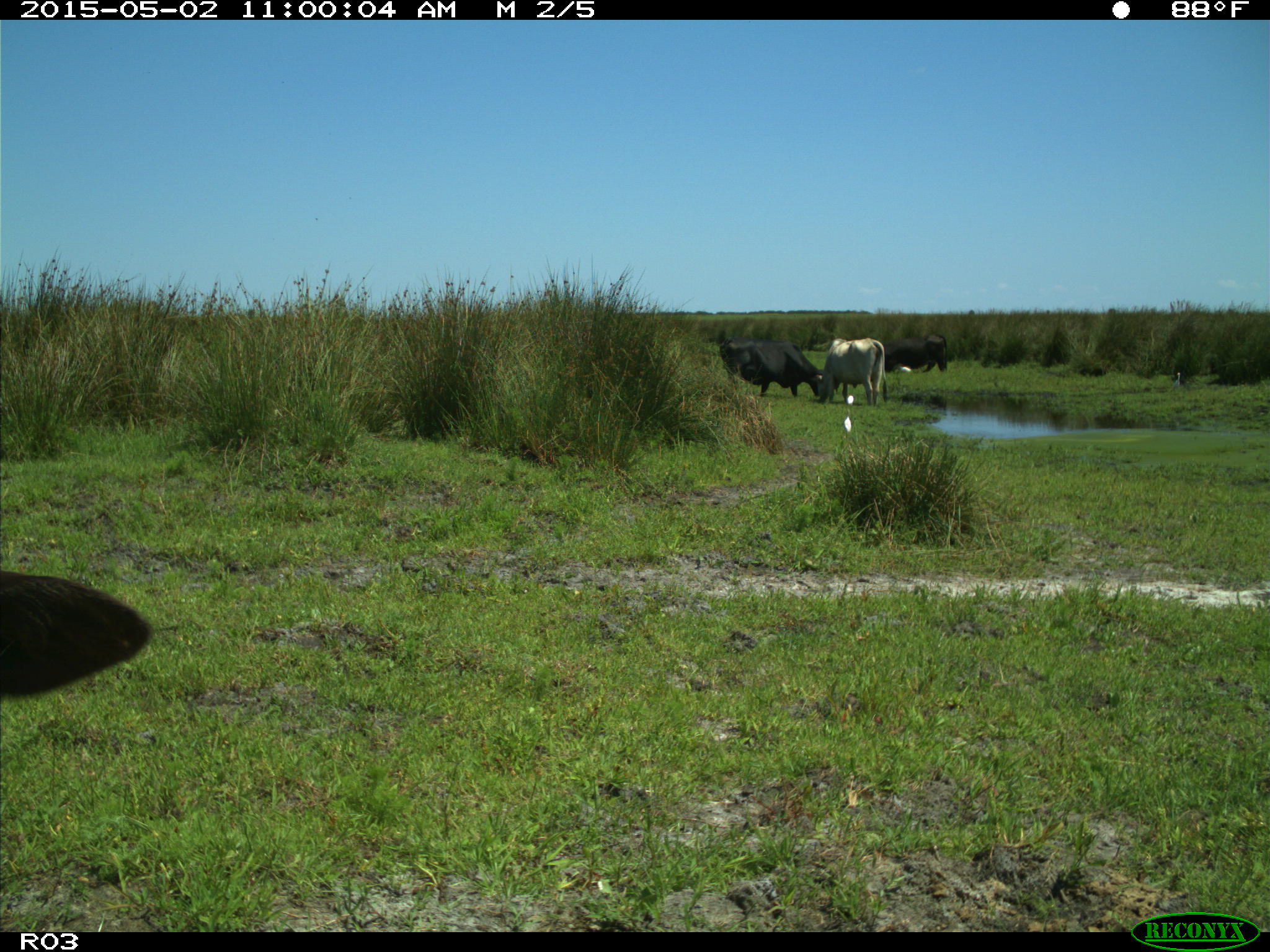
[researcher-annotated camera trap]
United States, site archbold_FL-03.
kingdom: Animalia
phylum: Chordata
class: Mammalia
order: Artiodactyla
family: Bovidae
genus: Bos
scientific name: Bos taurus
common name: domestic cow